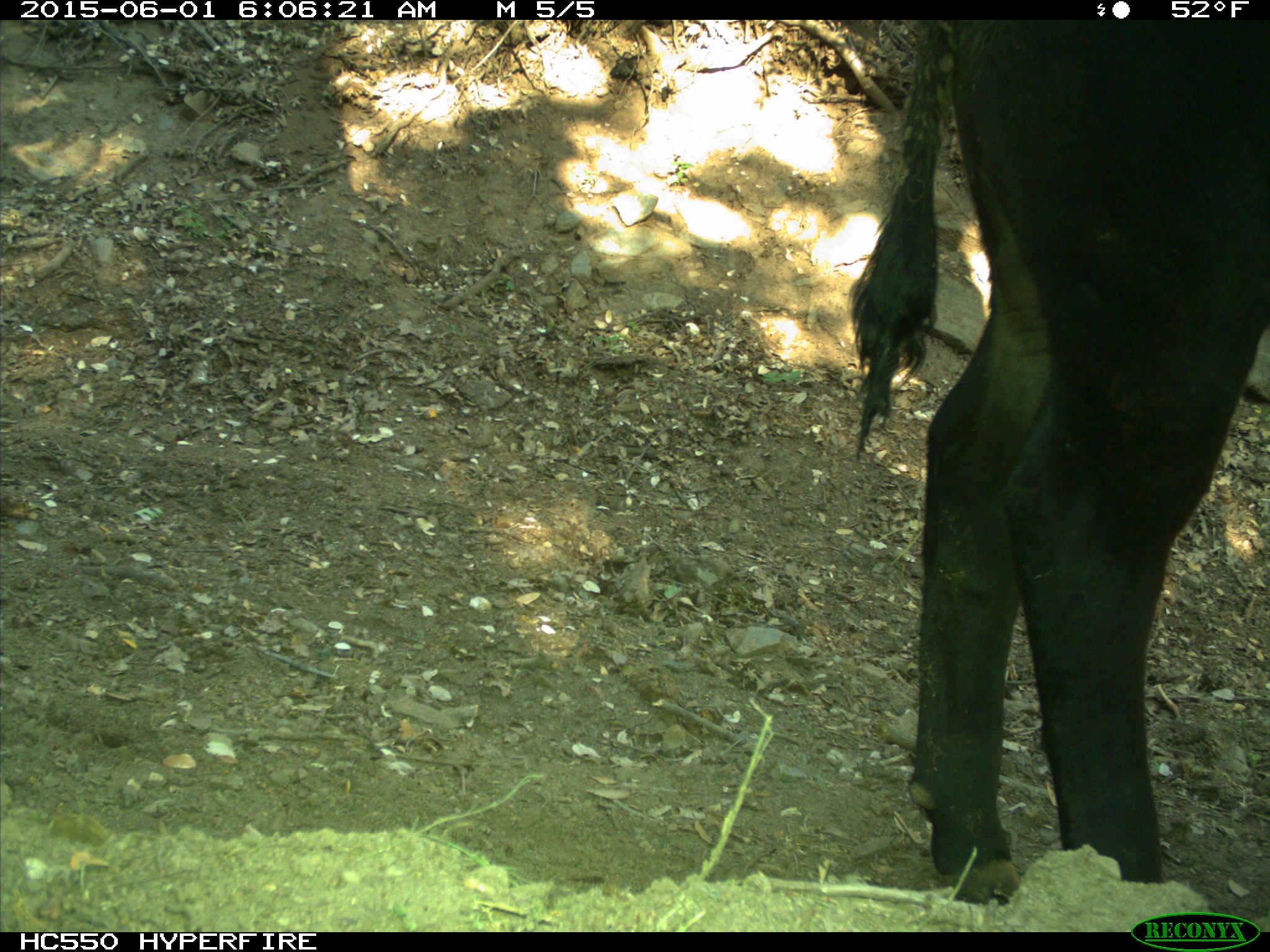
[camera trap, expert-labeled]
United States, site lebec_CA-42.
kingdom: Animalia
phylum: Chordata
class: Mammalia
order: Artiodactyla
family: Bovidae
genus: Bos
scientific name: Bos taurus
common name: domestic cow